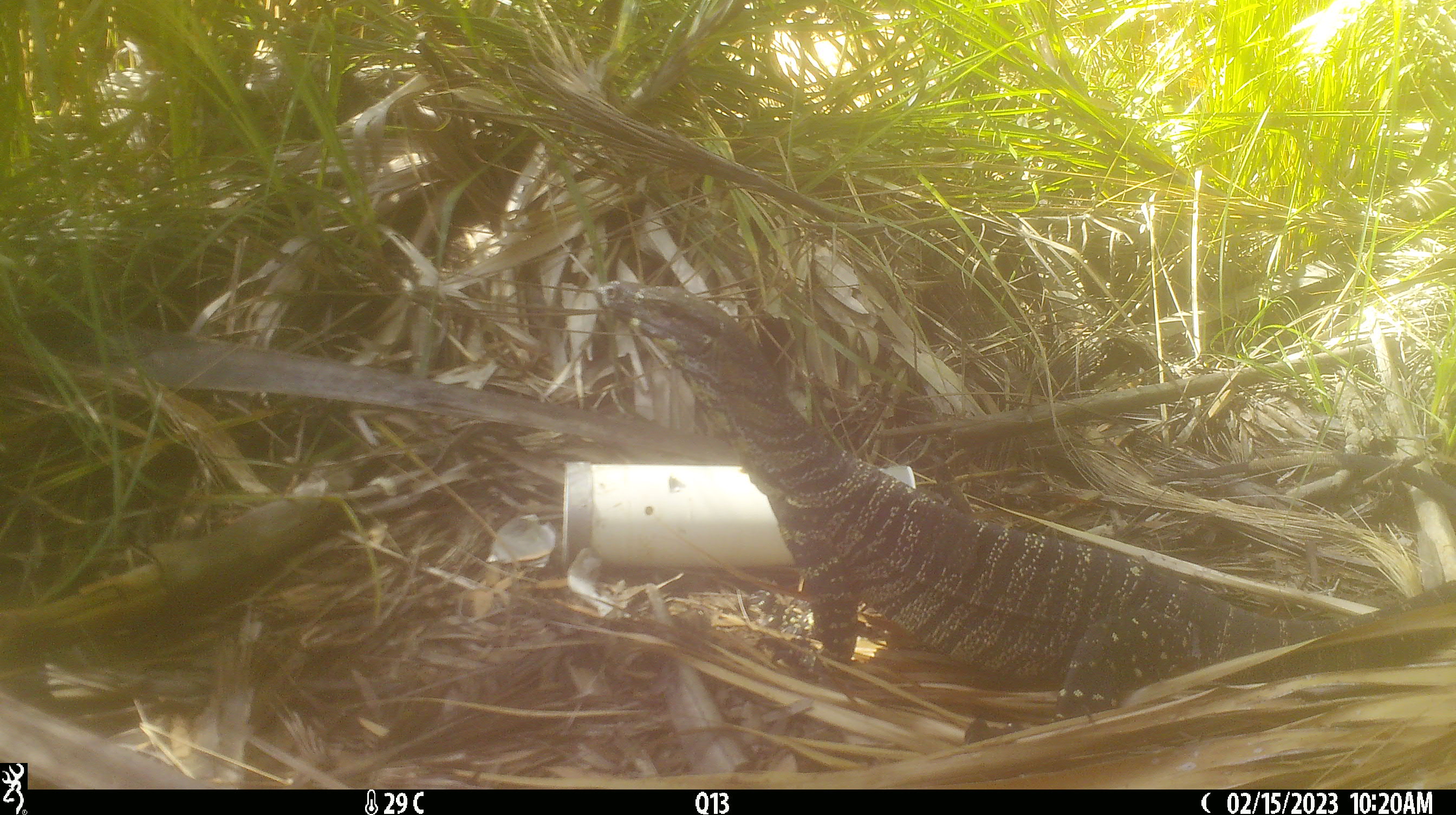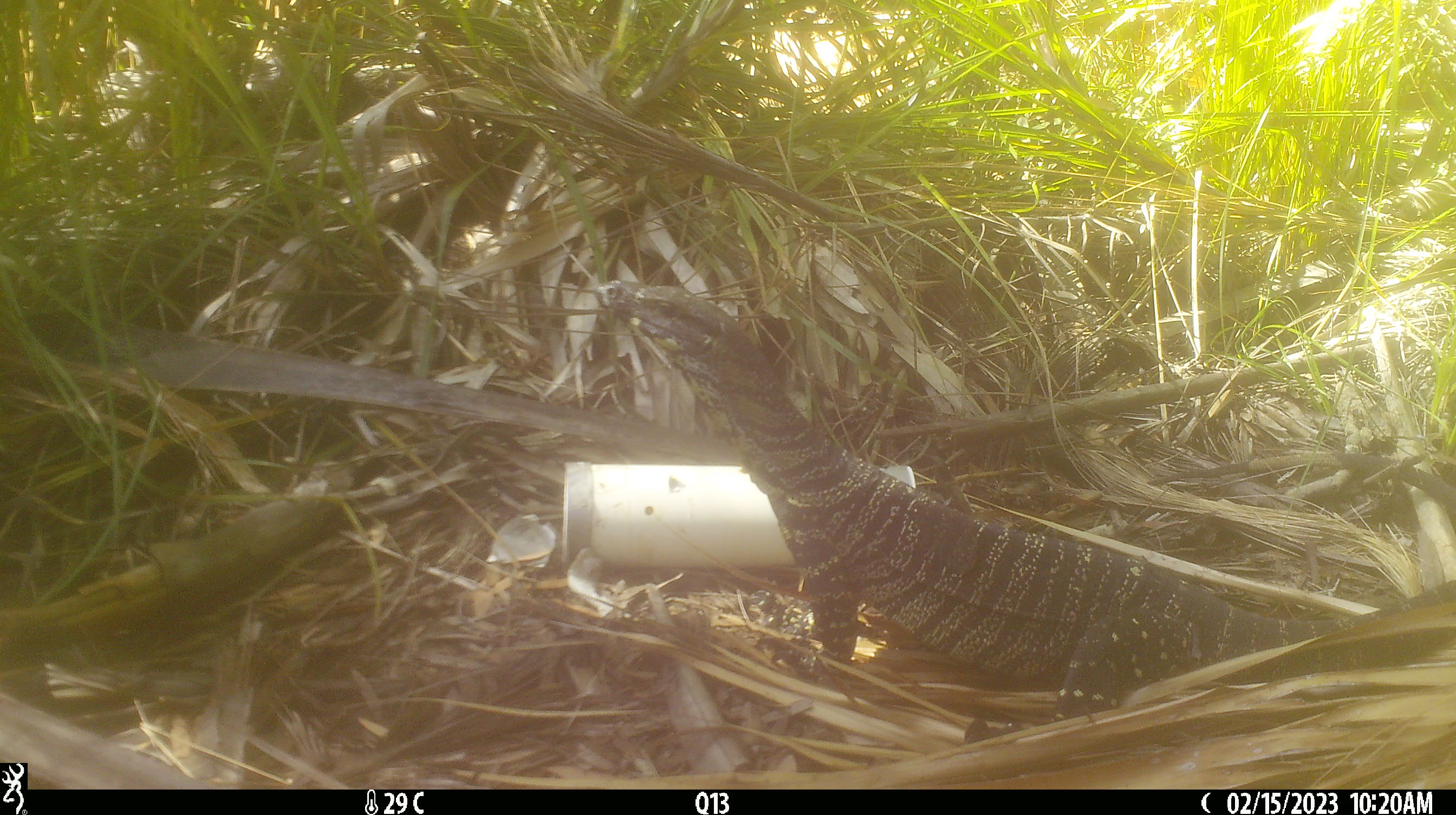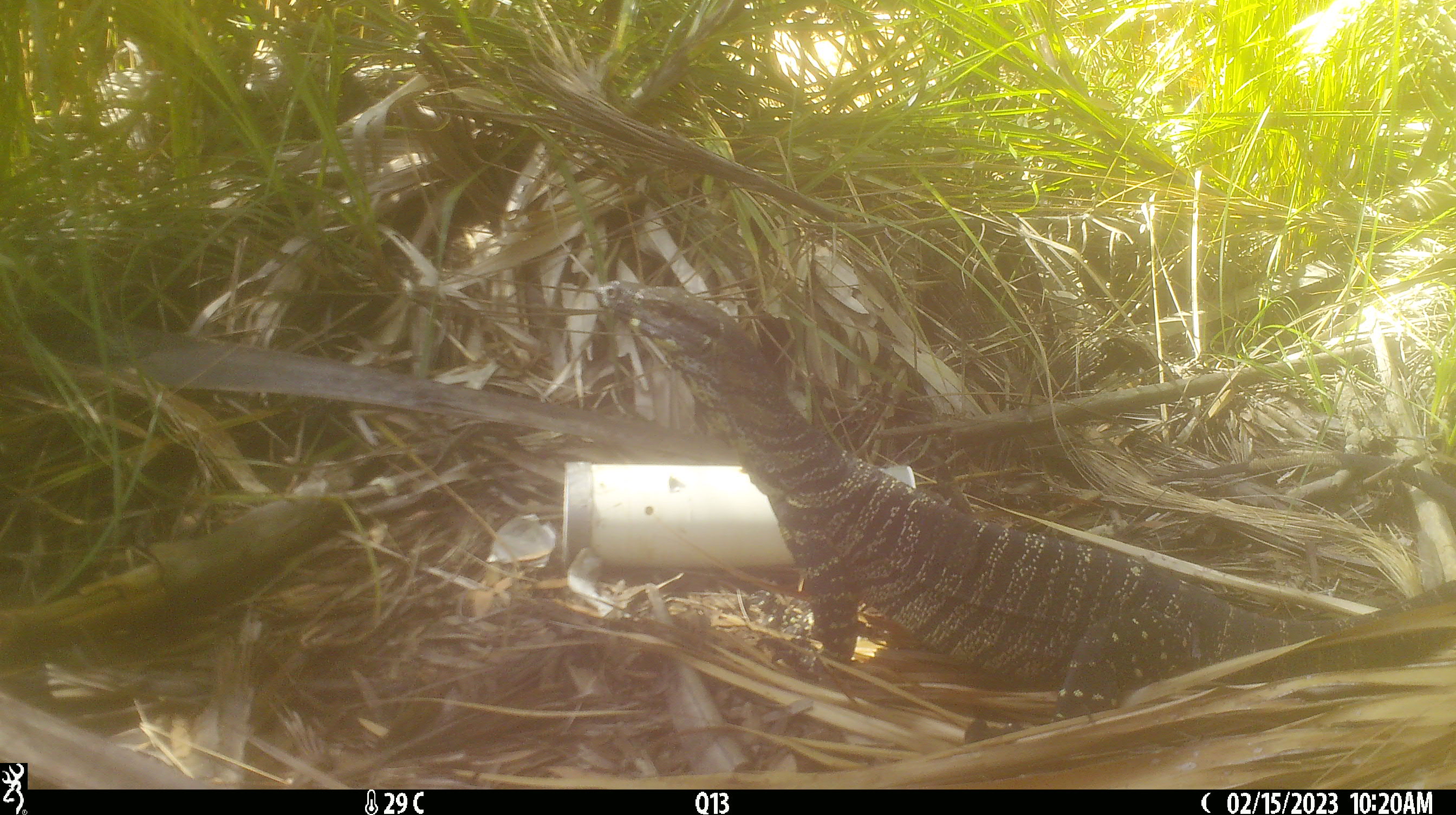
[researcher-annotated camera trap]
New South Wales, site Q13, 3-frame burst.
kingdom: Animalia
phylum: Chordata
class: Reptilia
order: Squamata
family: Varanidae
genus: Varanus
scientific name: Varanus varius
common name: lace monitor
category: goanna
Goanna (lace monitor) (Varanus varius).